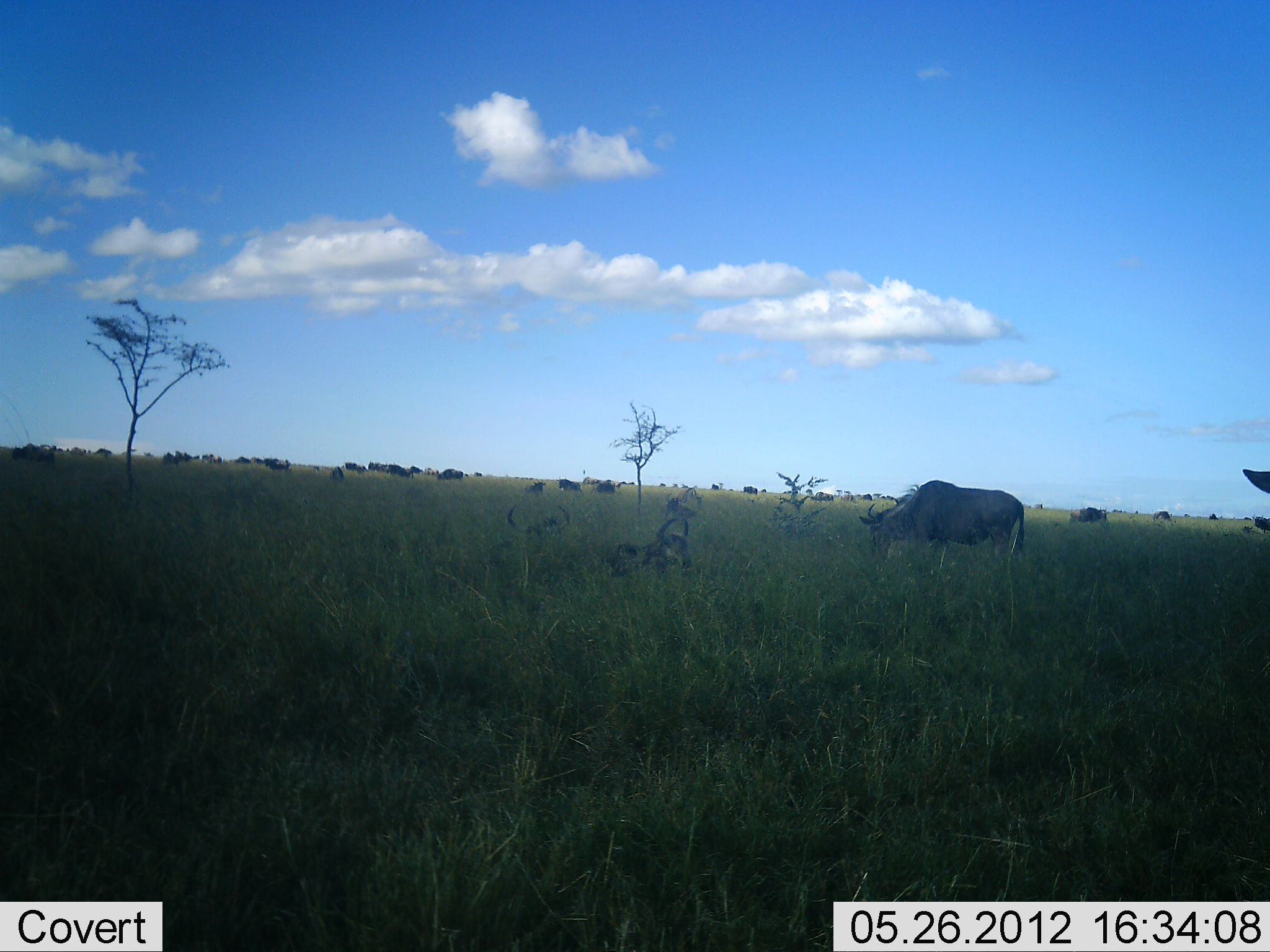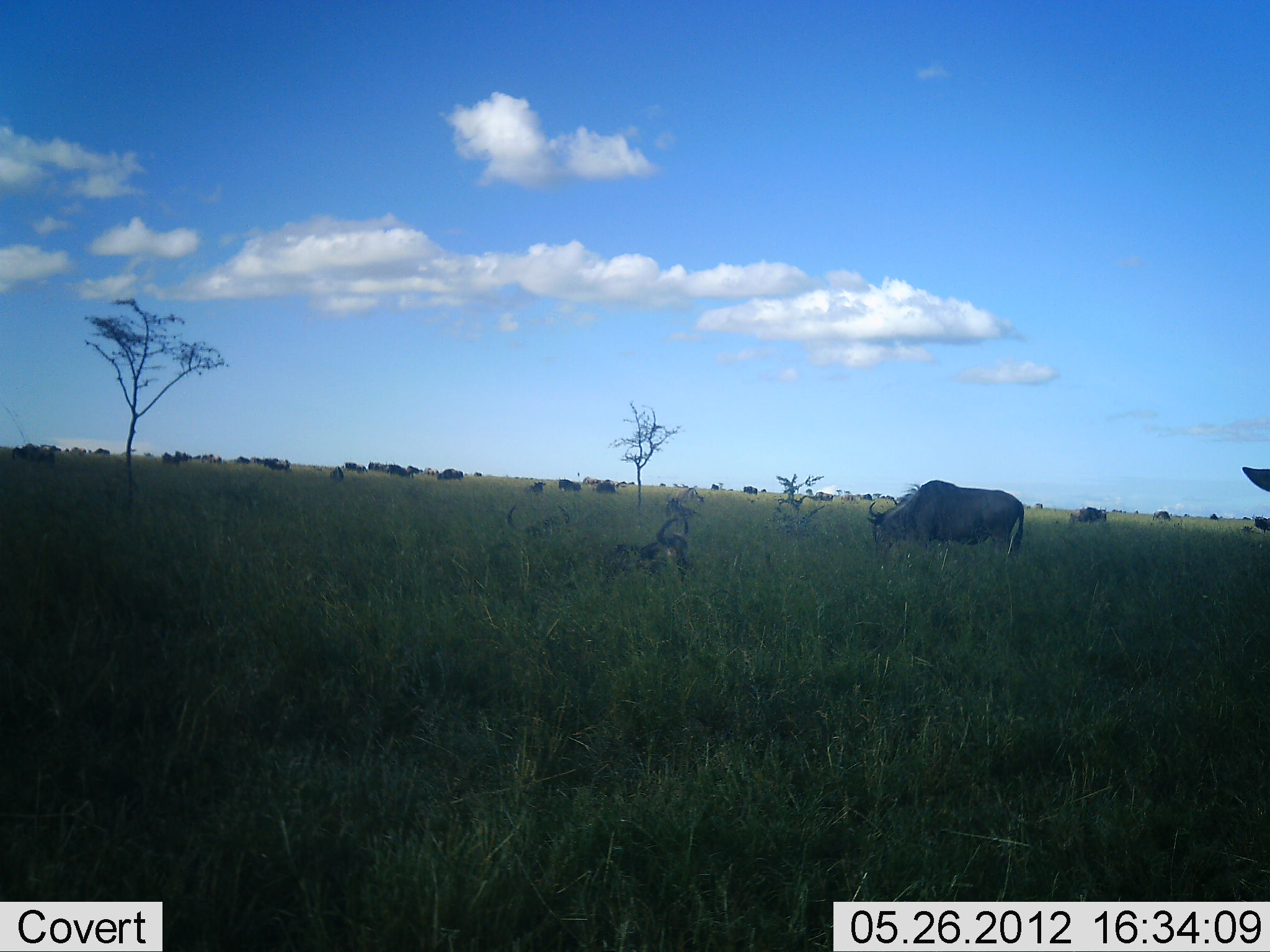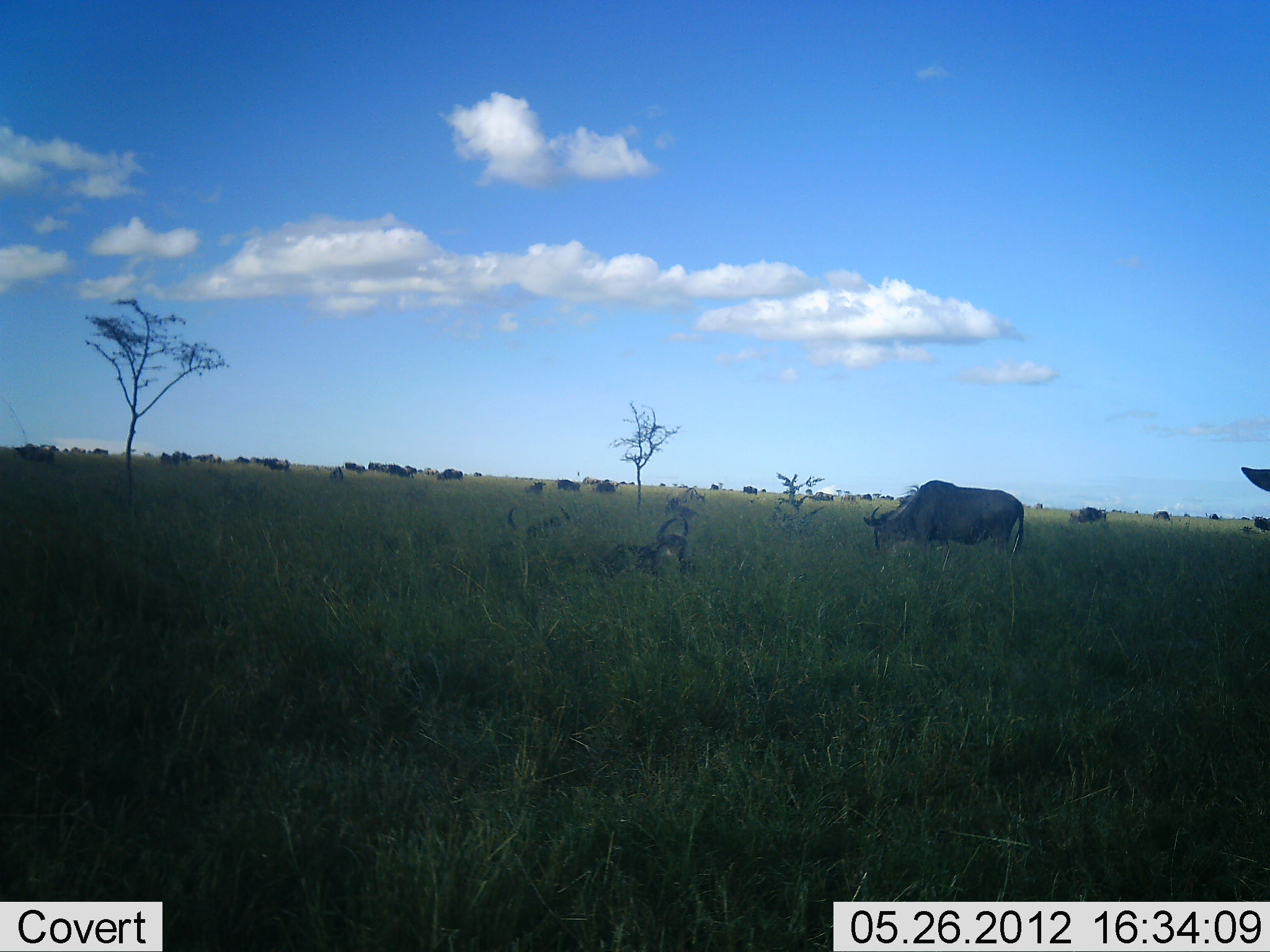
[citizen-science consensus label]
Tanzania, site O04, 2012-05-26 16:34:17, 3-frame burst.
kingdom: Animalia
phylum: Chordata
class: Mammalia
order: Artiodactyla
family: Bovidae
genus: Connochaetes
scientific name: Connochaetes taurinus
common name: blue wildebeest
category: wildebeest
Wildebeest (blue wildebeest) (Connochaetes taurinus), count 11-50. Behavior (volunteer vote fractions): standing 50%, resting 60%, moving 20%, interacting 0%. Young present (vote fraction): 10%. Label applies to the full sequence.